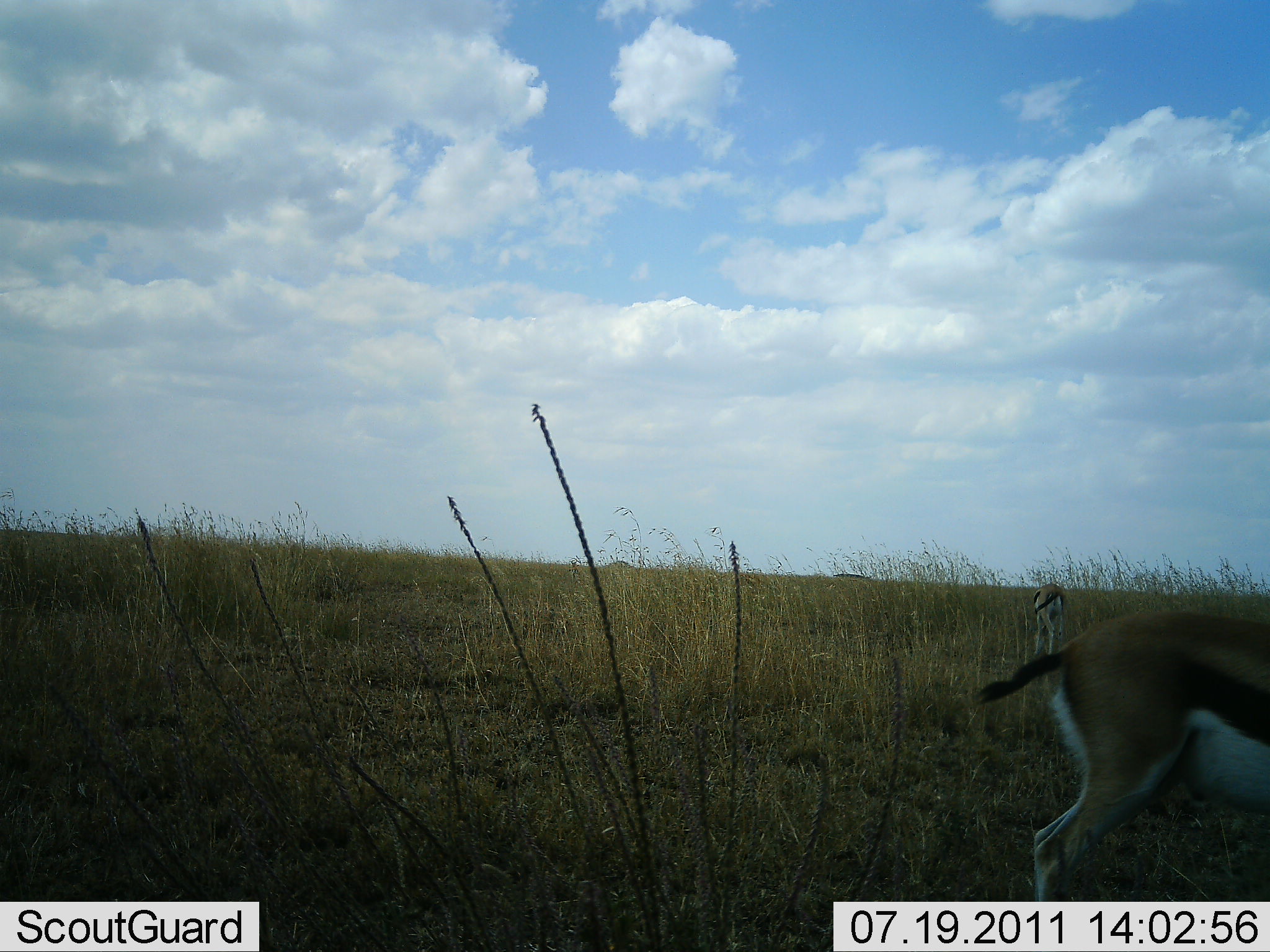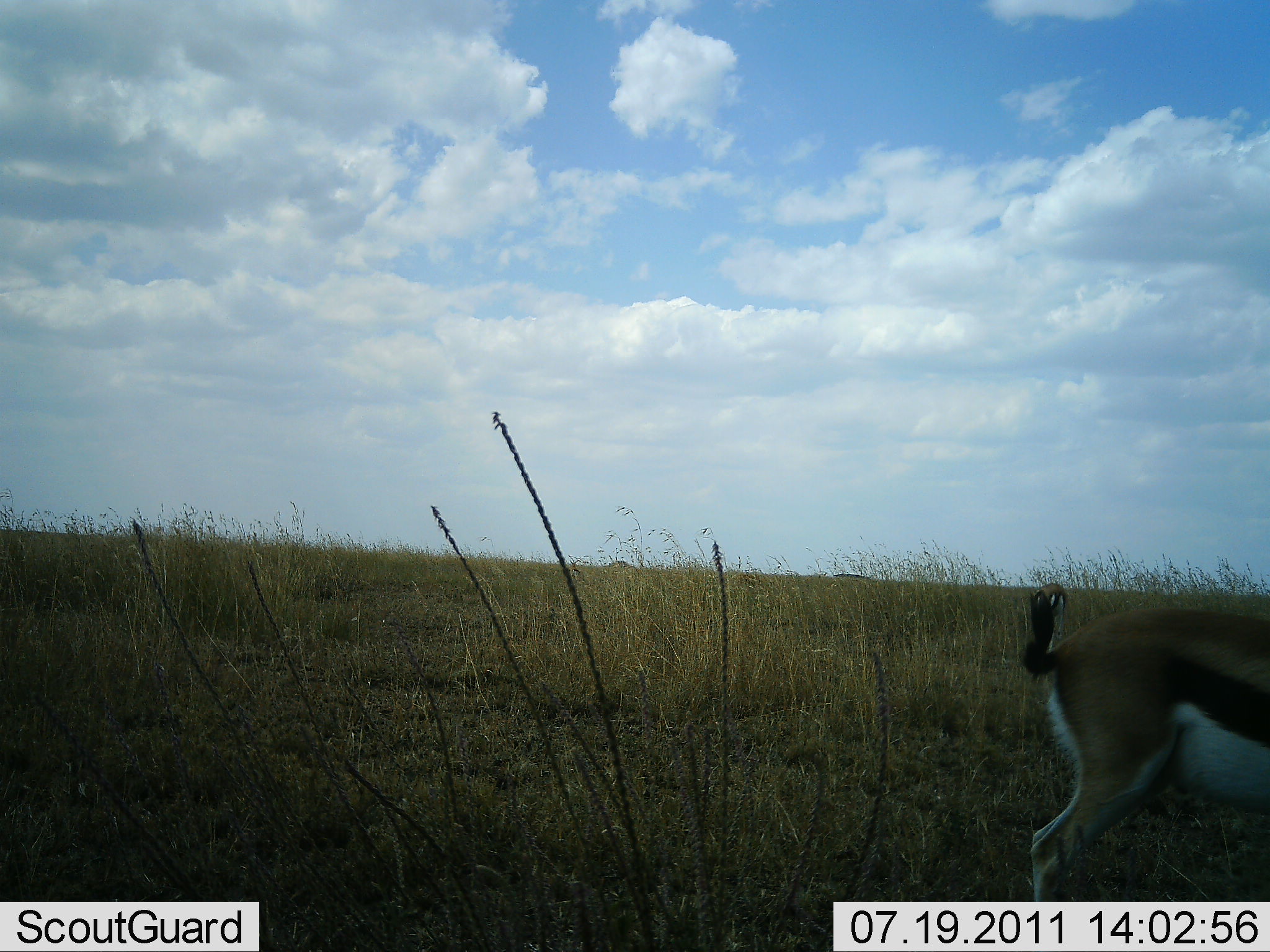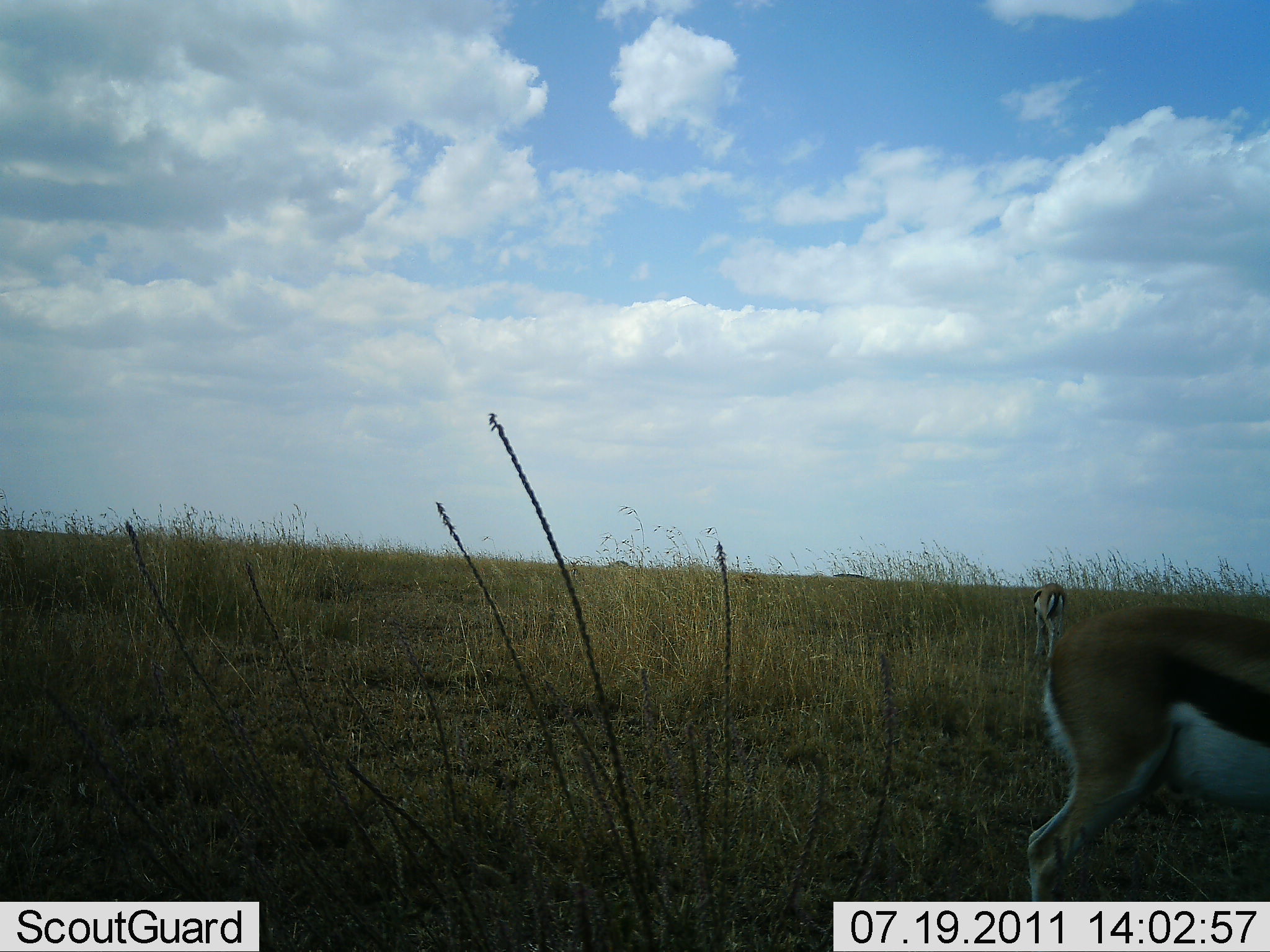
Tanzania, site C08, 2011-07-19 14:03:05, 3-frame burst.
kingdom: Animalia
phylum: Chordata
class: Mammalia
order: Artiodactyla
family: Bovidae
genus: Eudorcas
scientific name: Eudorcas thomsonii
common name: thomson's gazelle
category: gazellethomsons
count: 2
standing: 58%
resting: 0%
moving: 8%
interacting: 0%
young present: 0%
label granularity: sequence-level